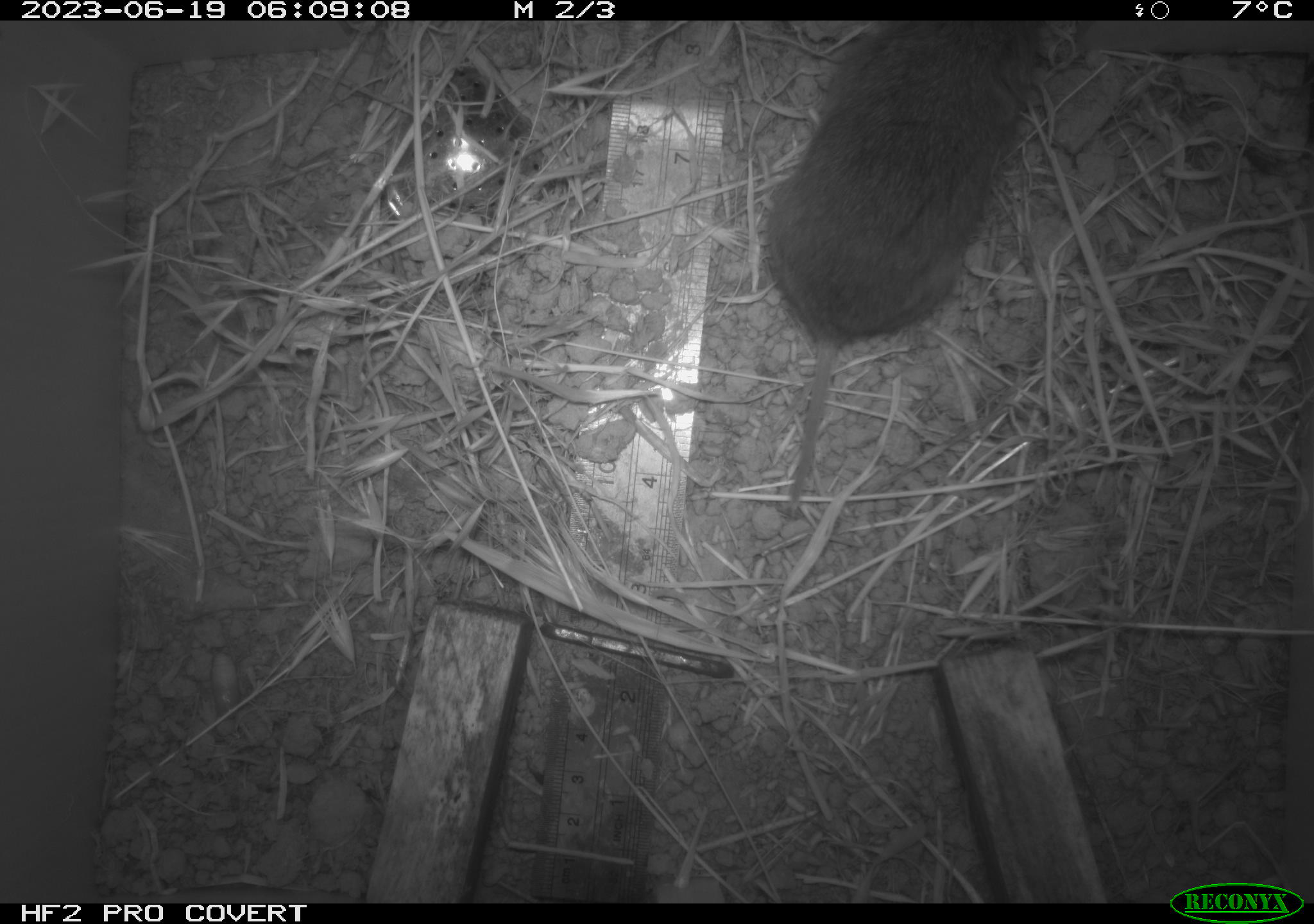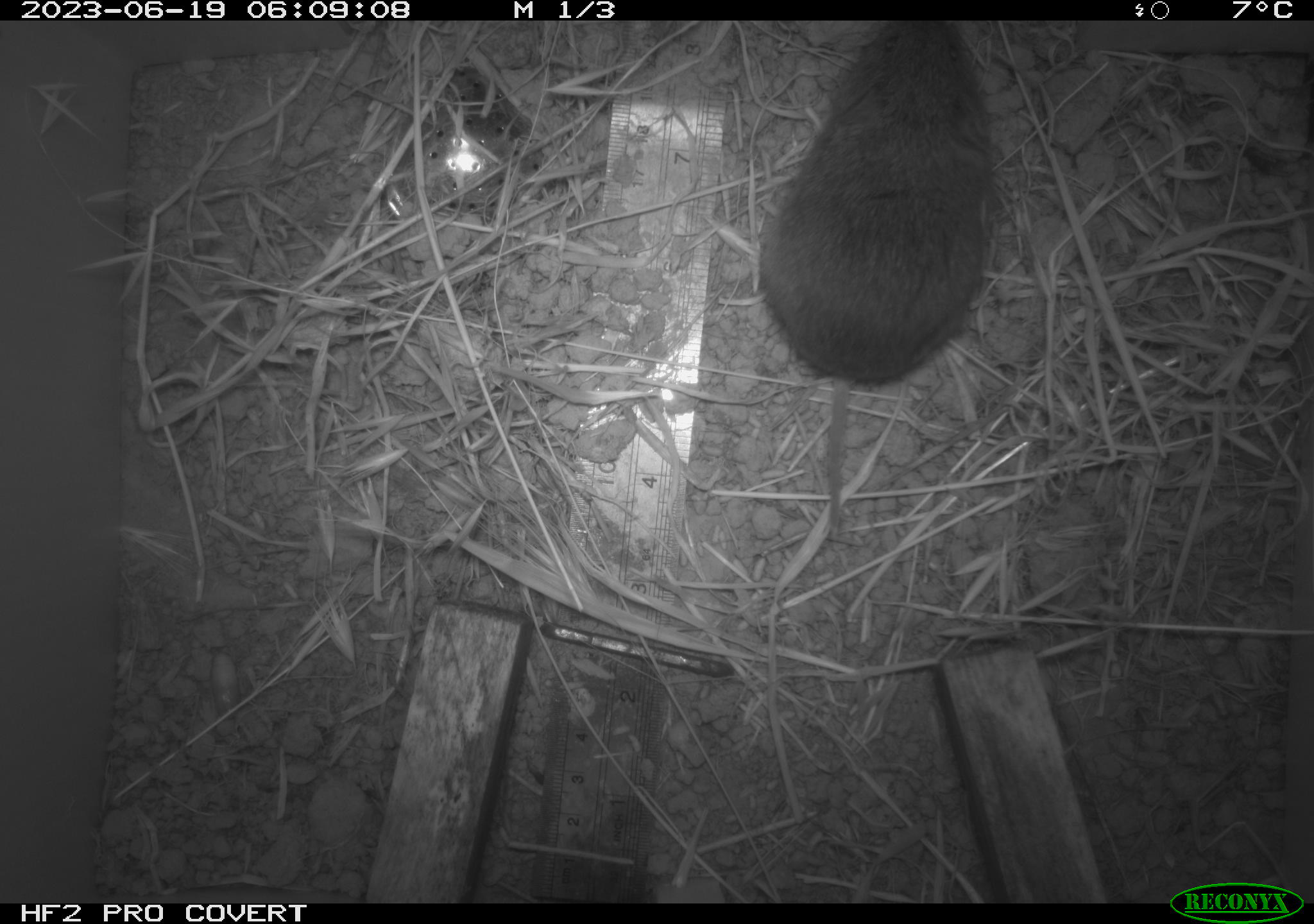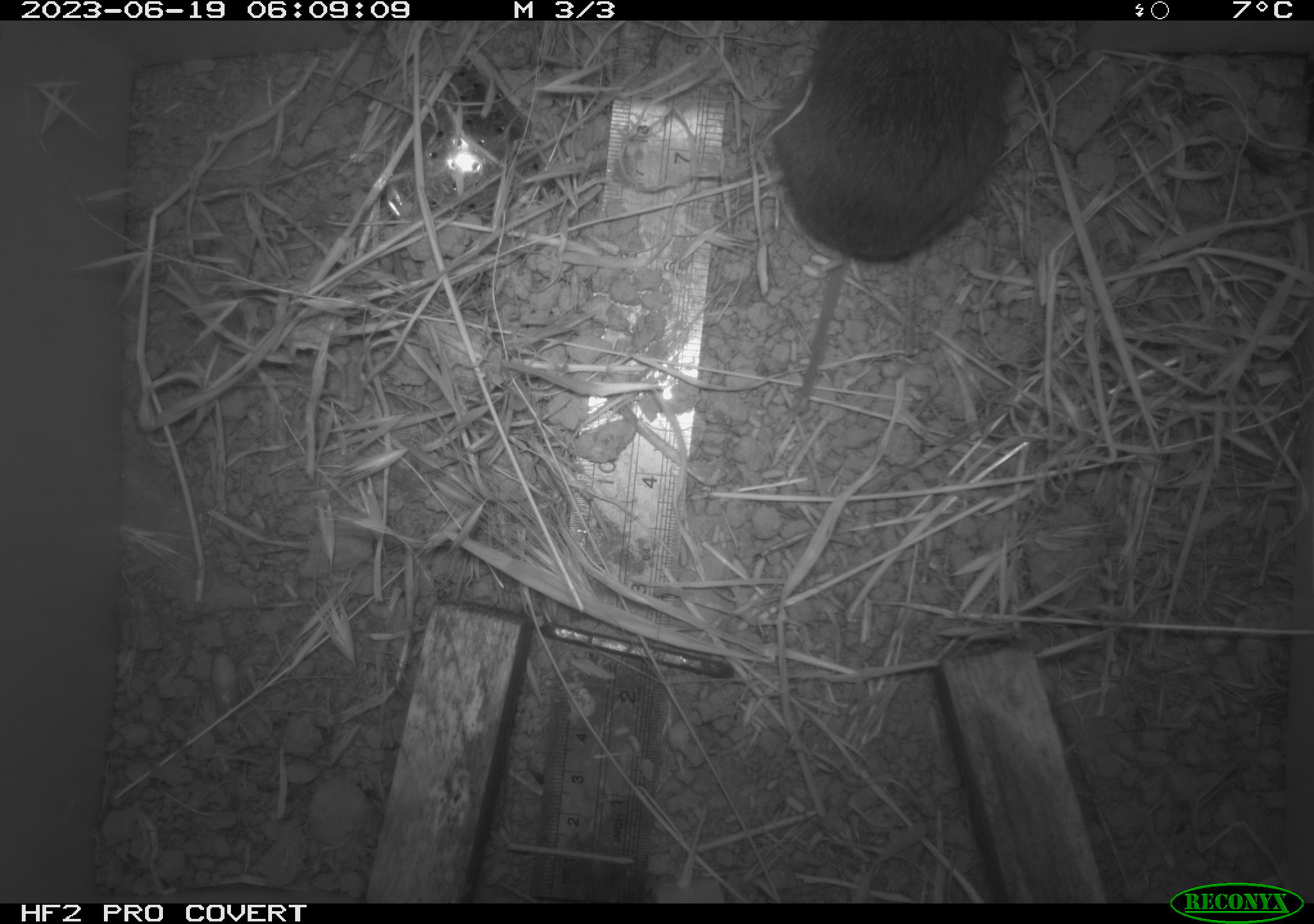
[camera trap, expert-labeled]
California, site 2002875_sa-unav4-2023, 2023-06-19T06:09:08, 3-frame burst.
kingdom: Animalia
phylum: Chordata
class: Mammalia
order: Rodentia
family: Cricetidae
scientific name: Arvicolinae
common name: voles, lemmings, and muskrats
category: arvicolinae subfamily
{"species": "arvicolinae subfamily (voles, lemmings, and muskrats) (Arvicolinae)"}